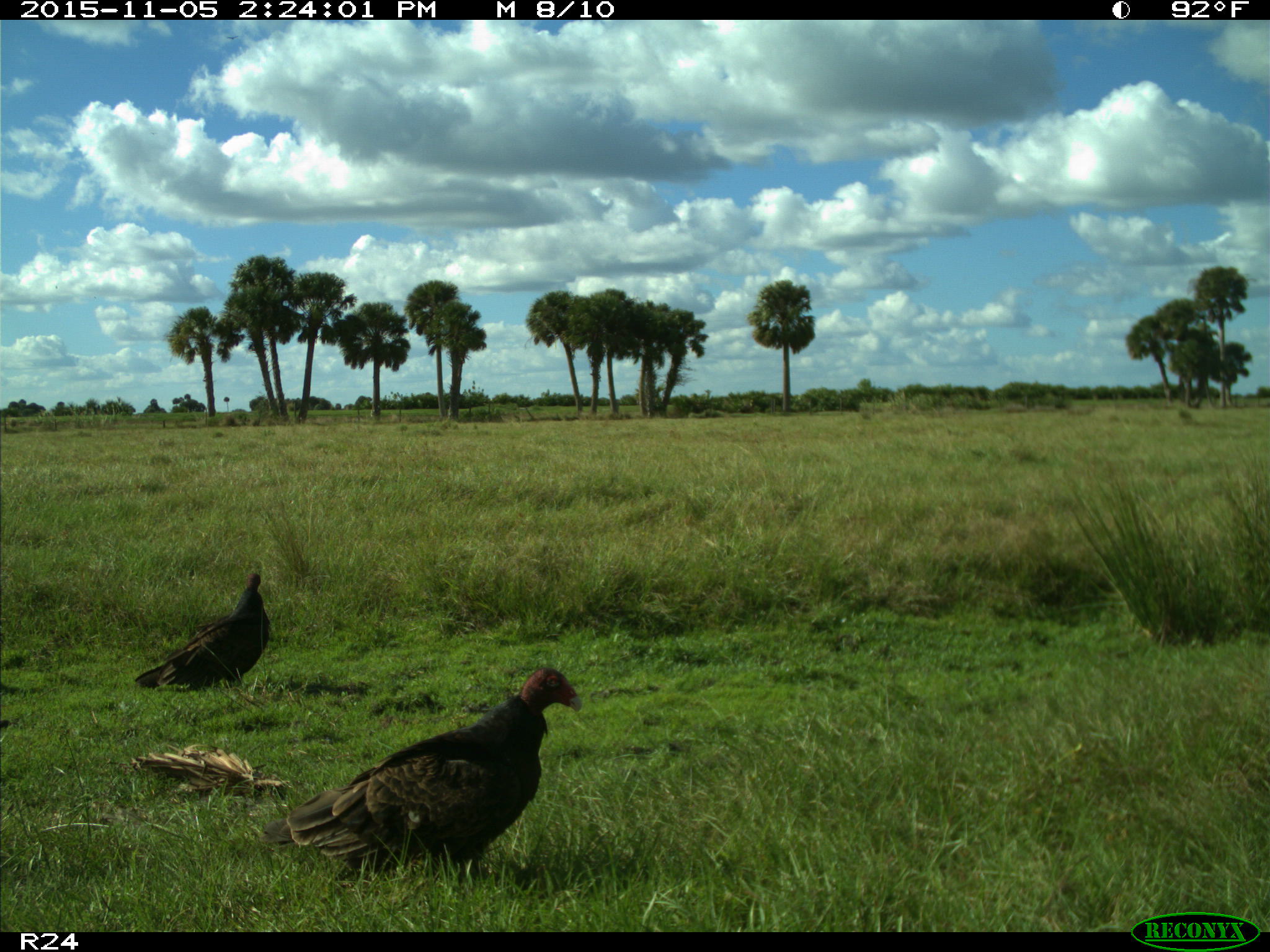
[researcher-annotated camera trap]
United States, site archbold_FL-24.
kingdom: Animalia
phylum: Chordata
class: Aves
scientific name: Aves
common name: birds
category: unidentified bird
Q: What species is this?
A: Unidentified bird (birds) (Aves).